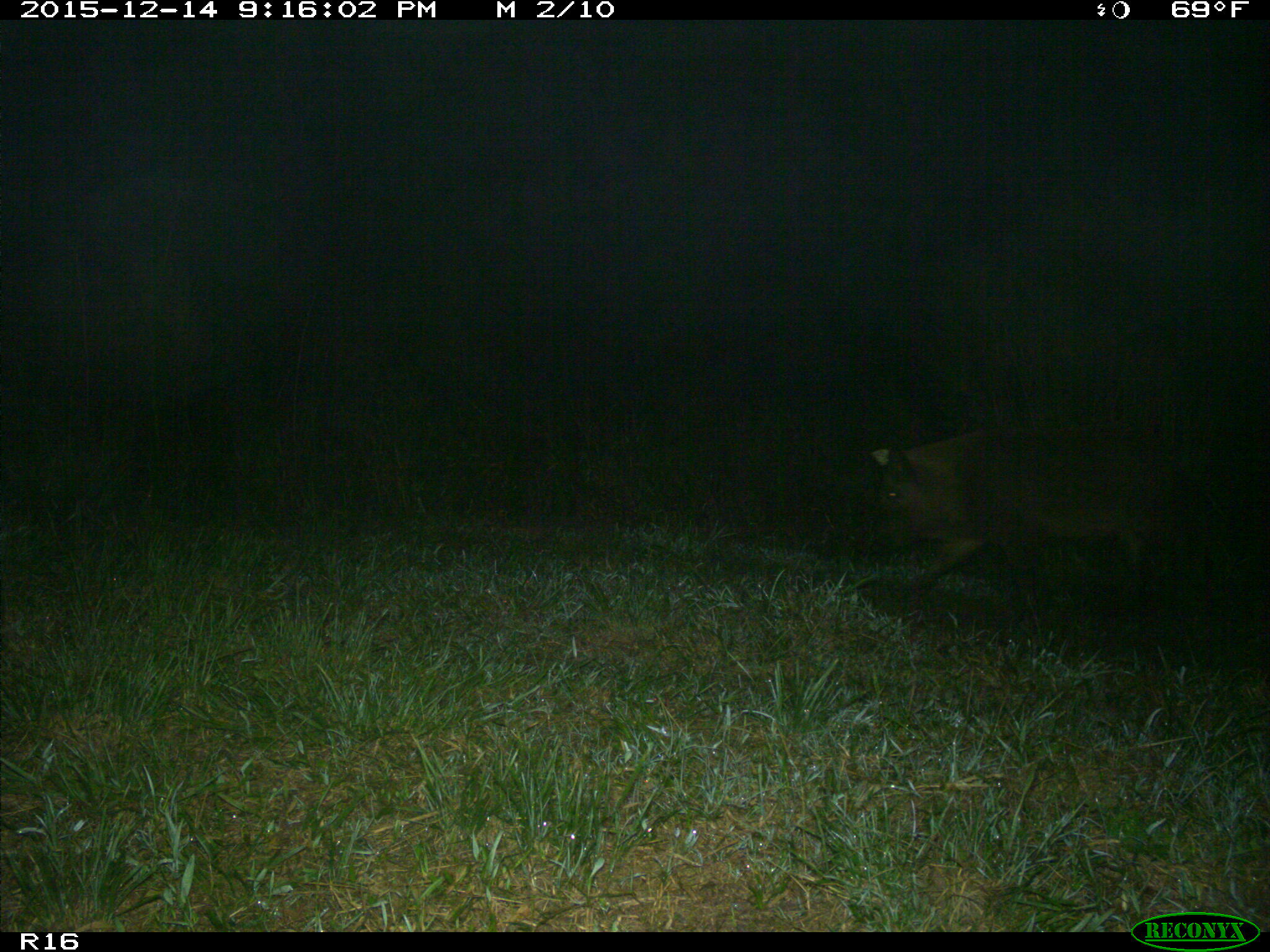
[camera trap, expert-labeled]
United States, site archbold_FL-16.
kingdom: Animalia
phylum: Chordata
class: Mammalia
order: Artiodactyla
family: Suidae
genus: Sus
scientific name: Sus scrofa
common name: wild boar